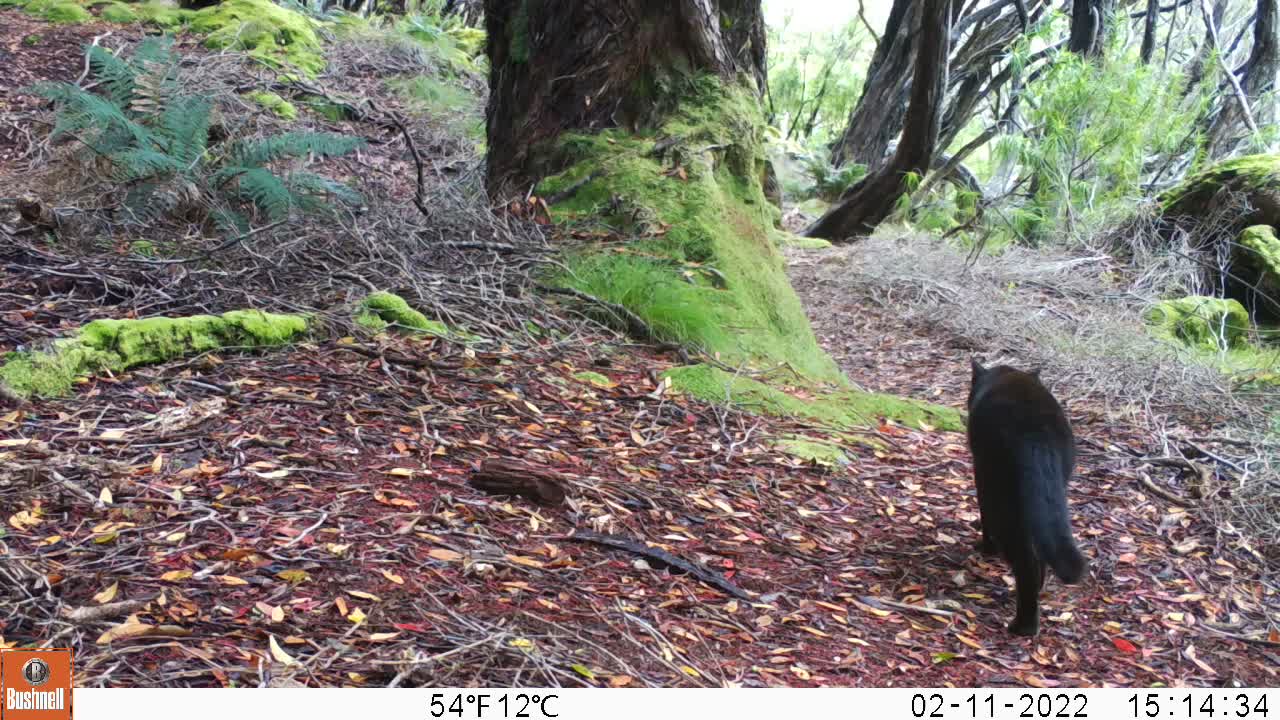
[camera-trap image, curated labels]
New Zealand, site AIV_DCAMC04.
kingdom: Animalia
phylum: Chordata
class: Mammalia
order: Carnivora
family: Felidae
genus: Felis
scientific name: Felis catus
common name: domestic cat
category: cat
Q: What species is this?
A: Cat (domestic cat) (Felis catus).